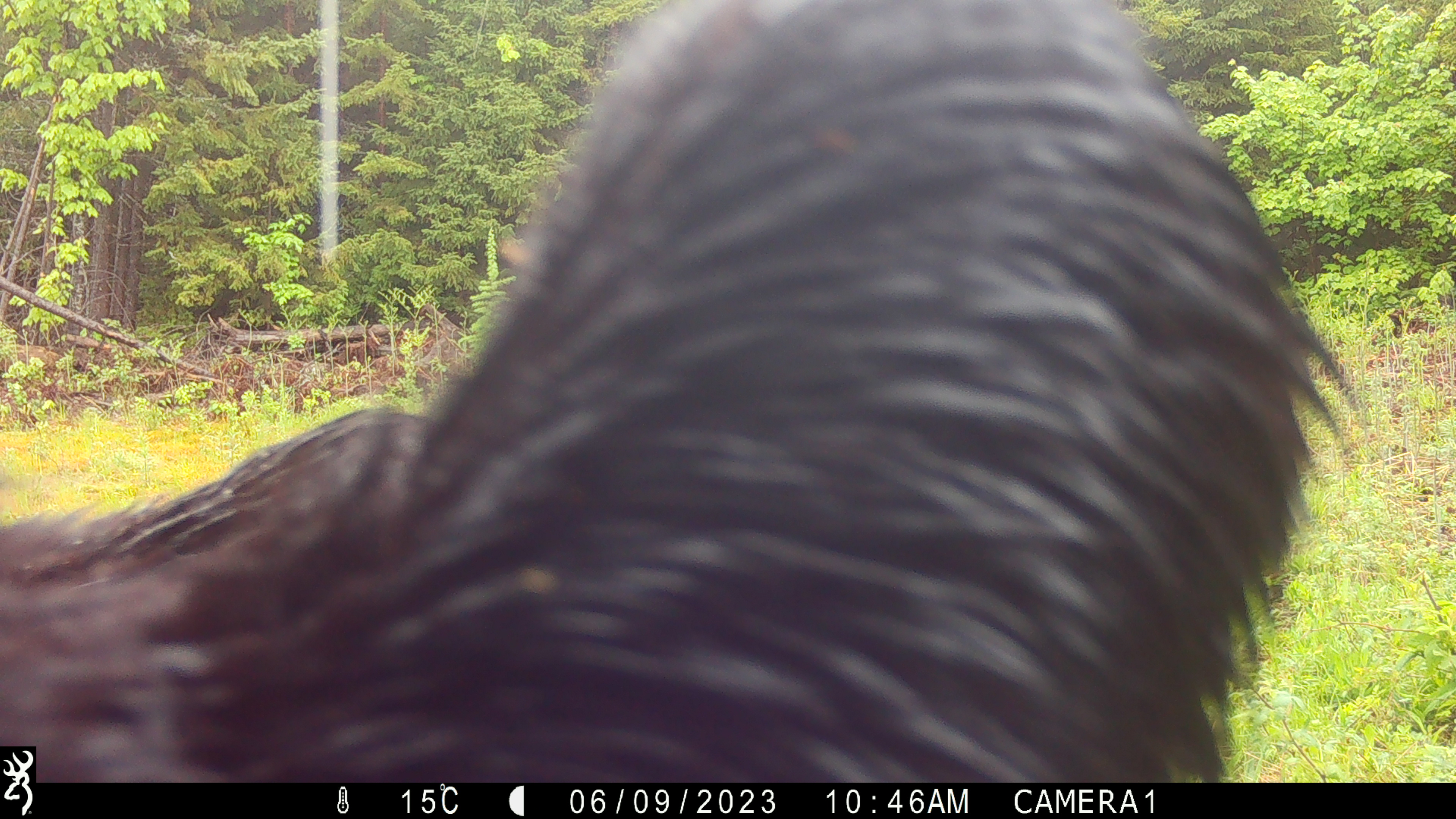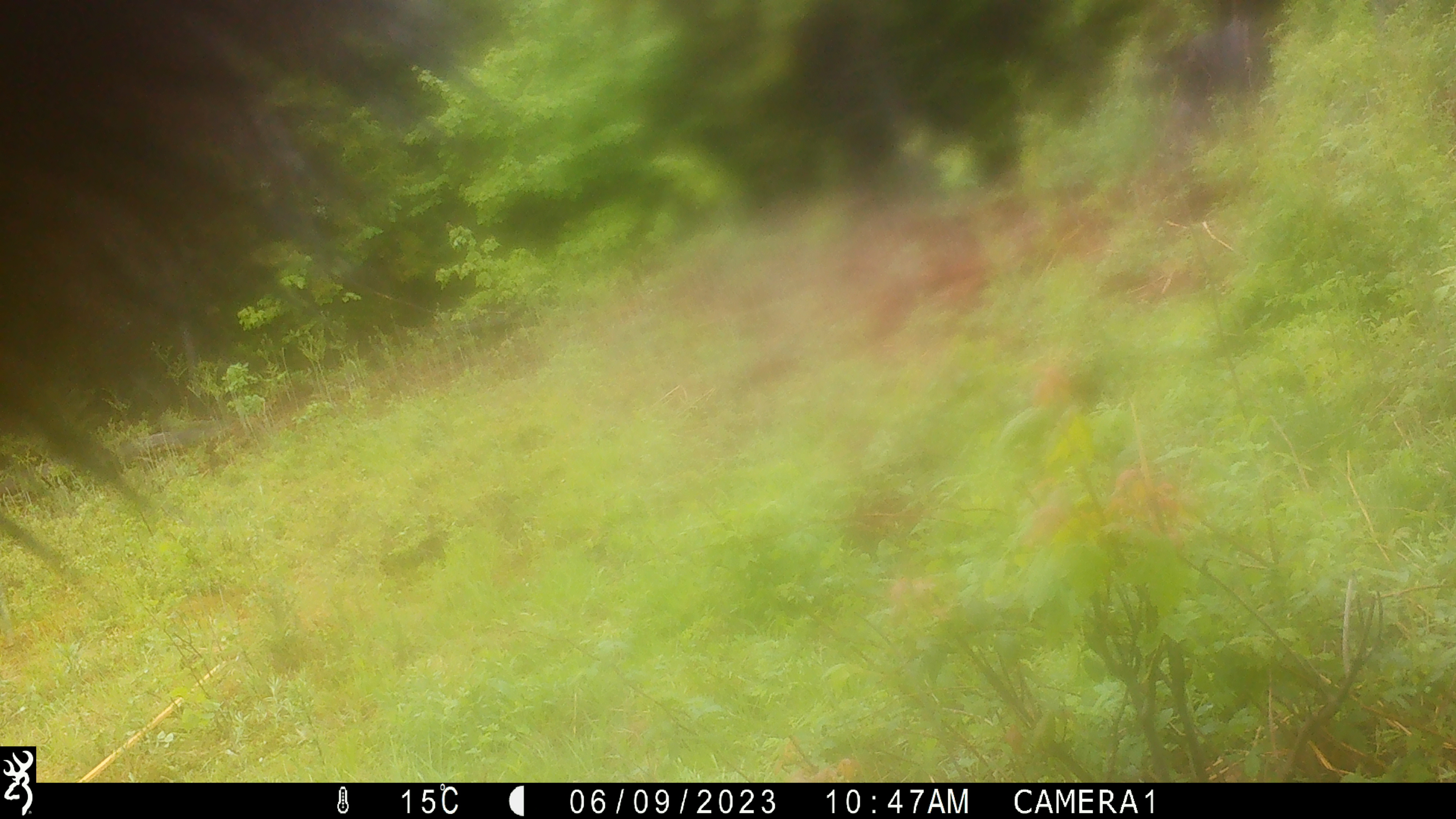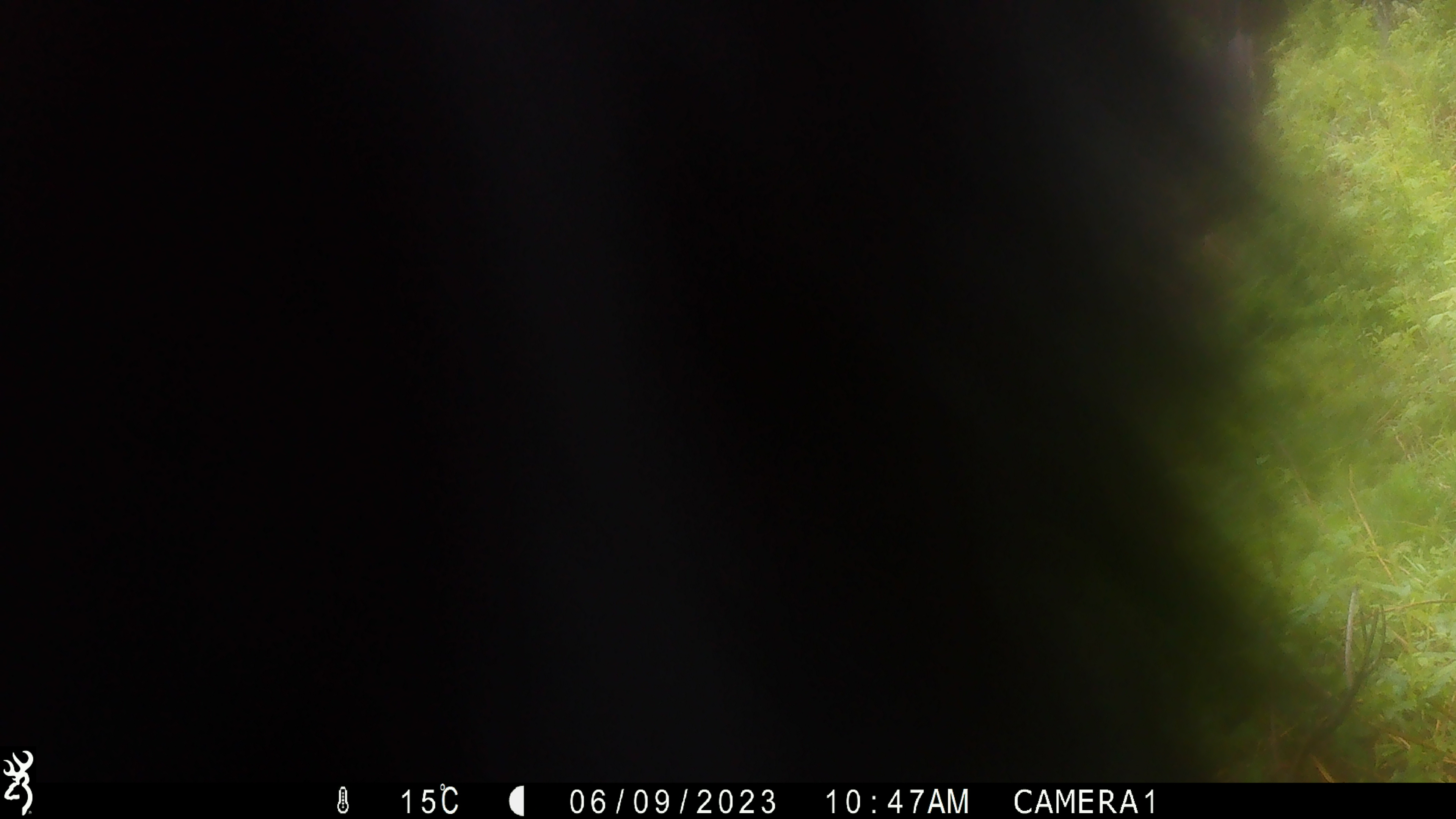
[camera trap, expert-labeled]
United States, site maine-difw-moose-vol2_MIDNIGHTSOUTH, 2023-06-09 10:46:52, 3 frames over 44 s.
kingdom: Animalia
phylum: Chordata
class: Mammalia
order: Carnivora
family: Ursidae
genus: Ursus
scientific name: Ursus americanus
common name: black bear